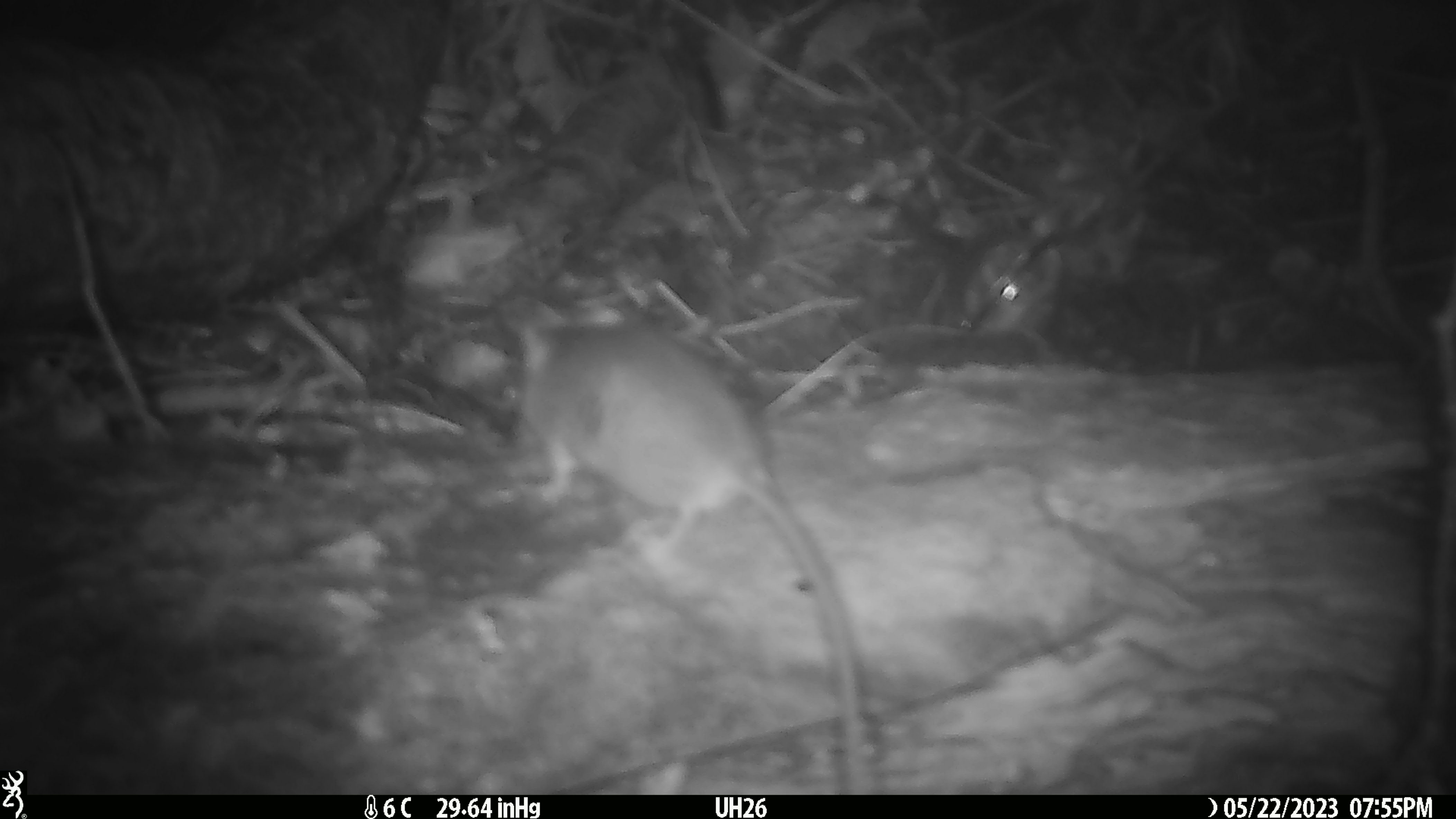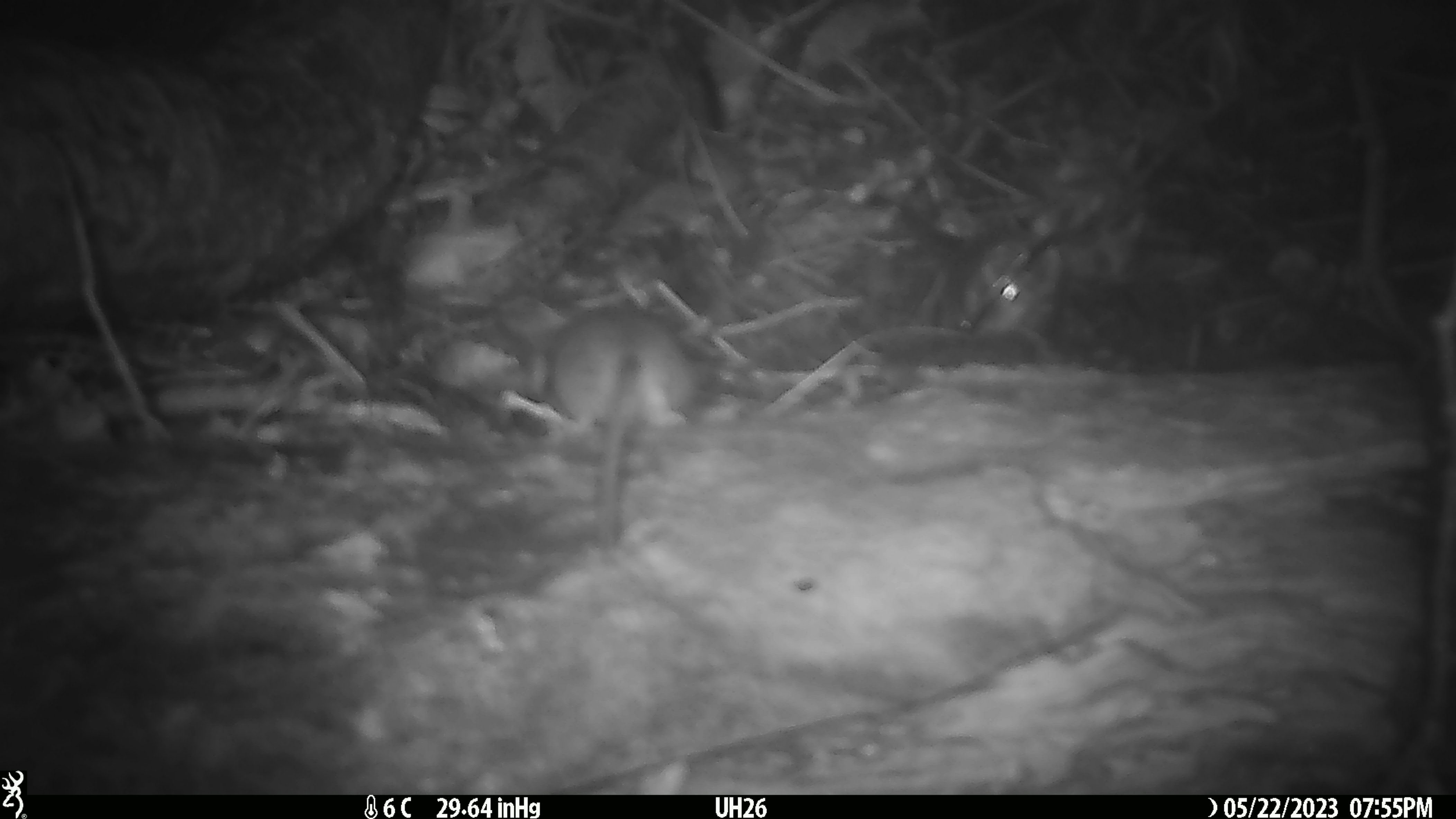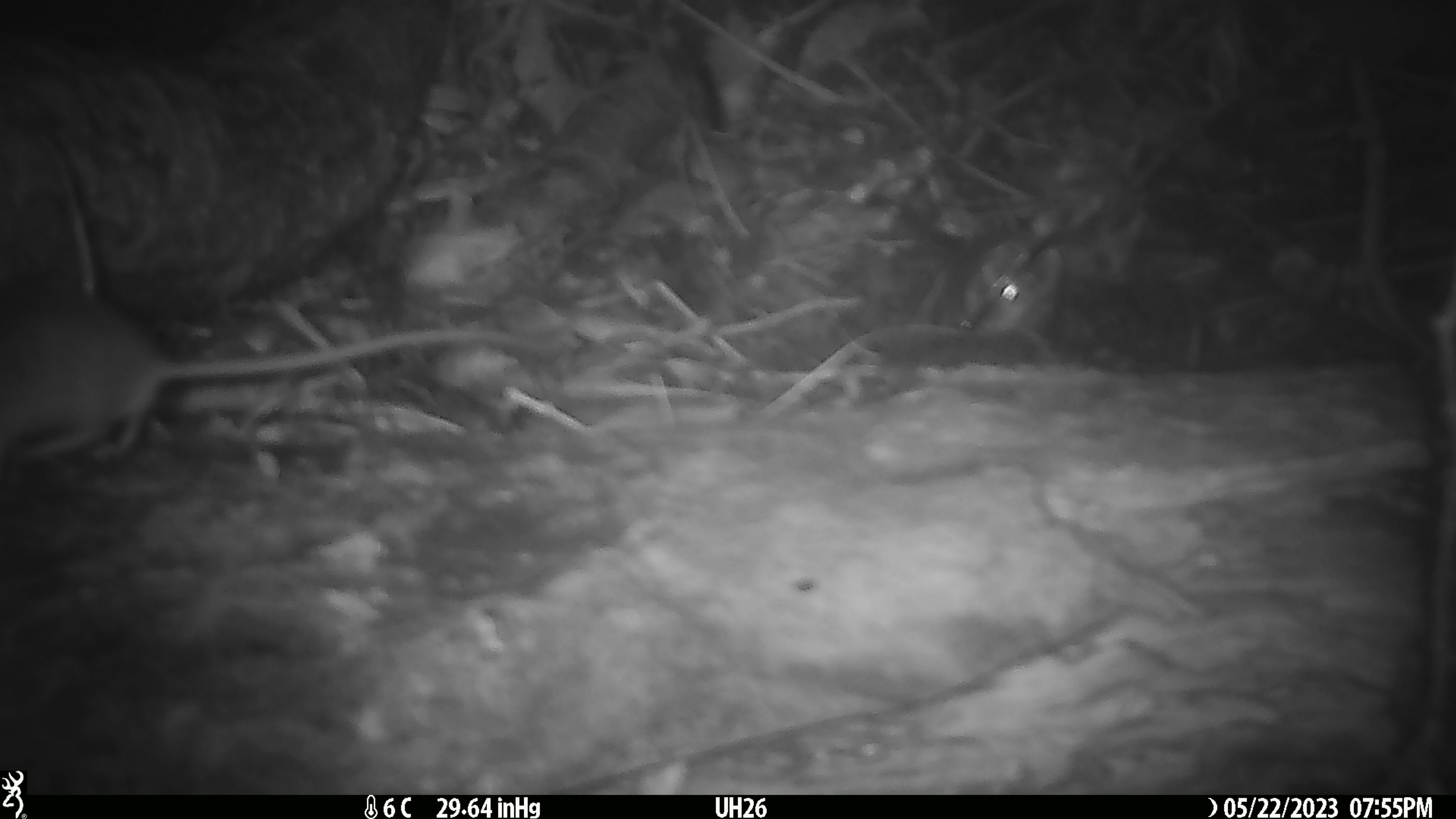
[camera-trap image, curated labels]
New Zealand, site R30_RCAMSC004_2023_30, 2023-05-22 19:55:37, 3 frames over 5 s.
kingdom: Animalia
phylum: Chordata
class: Mammalia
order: Rodentia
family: Muridae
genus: Mus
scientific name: Mus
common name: mouse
Mouse (Mus).